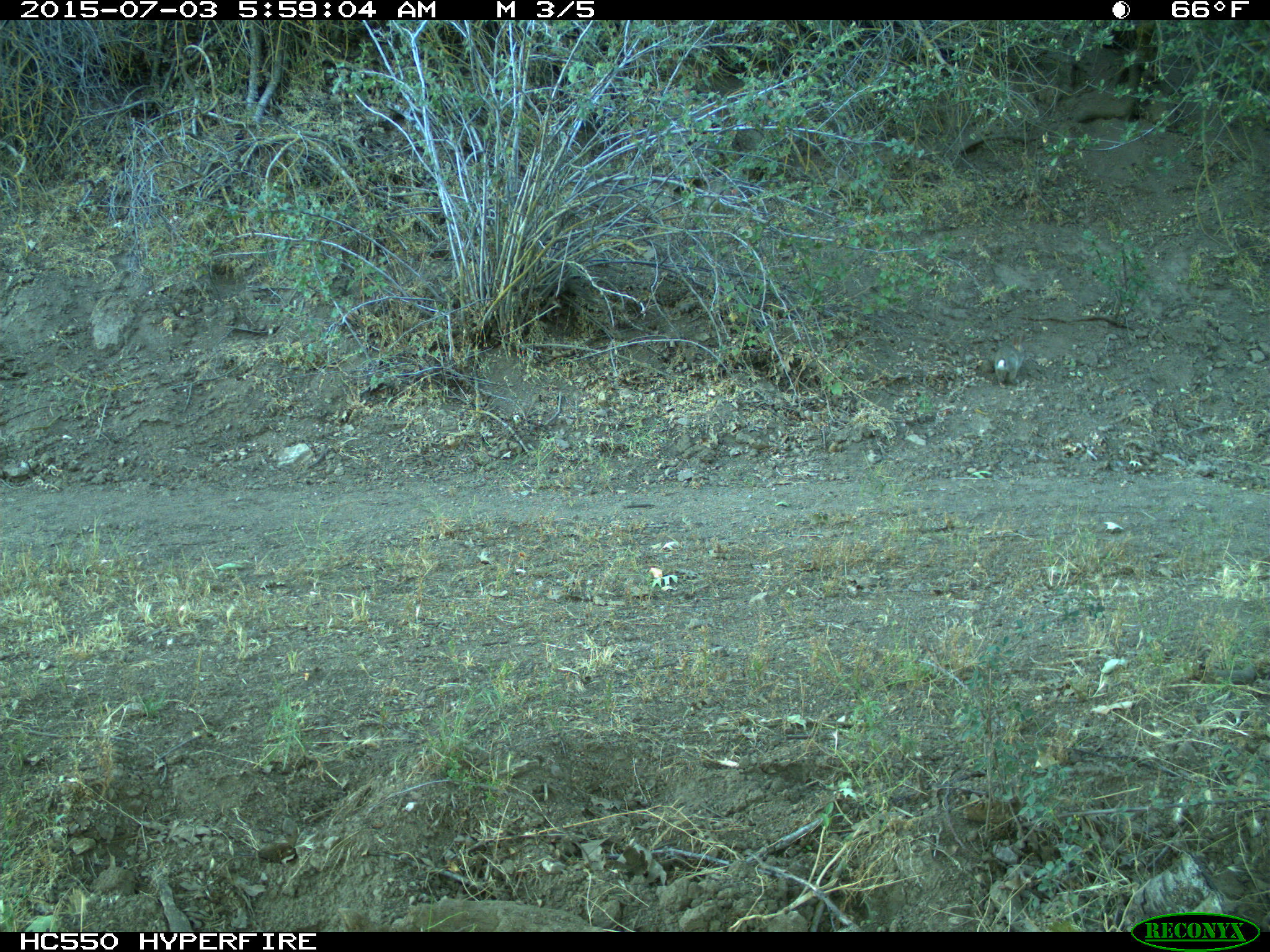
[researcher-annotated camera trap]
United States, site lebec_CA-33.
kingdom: Animalia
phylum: Chordata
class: Mammalia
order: Lagomorpha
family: Leporidae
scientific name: Leporidae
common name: rabbits and hares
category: unidentified rabbit